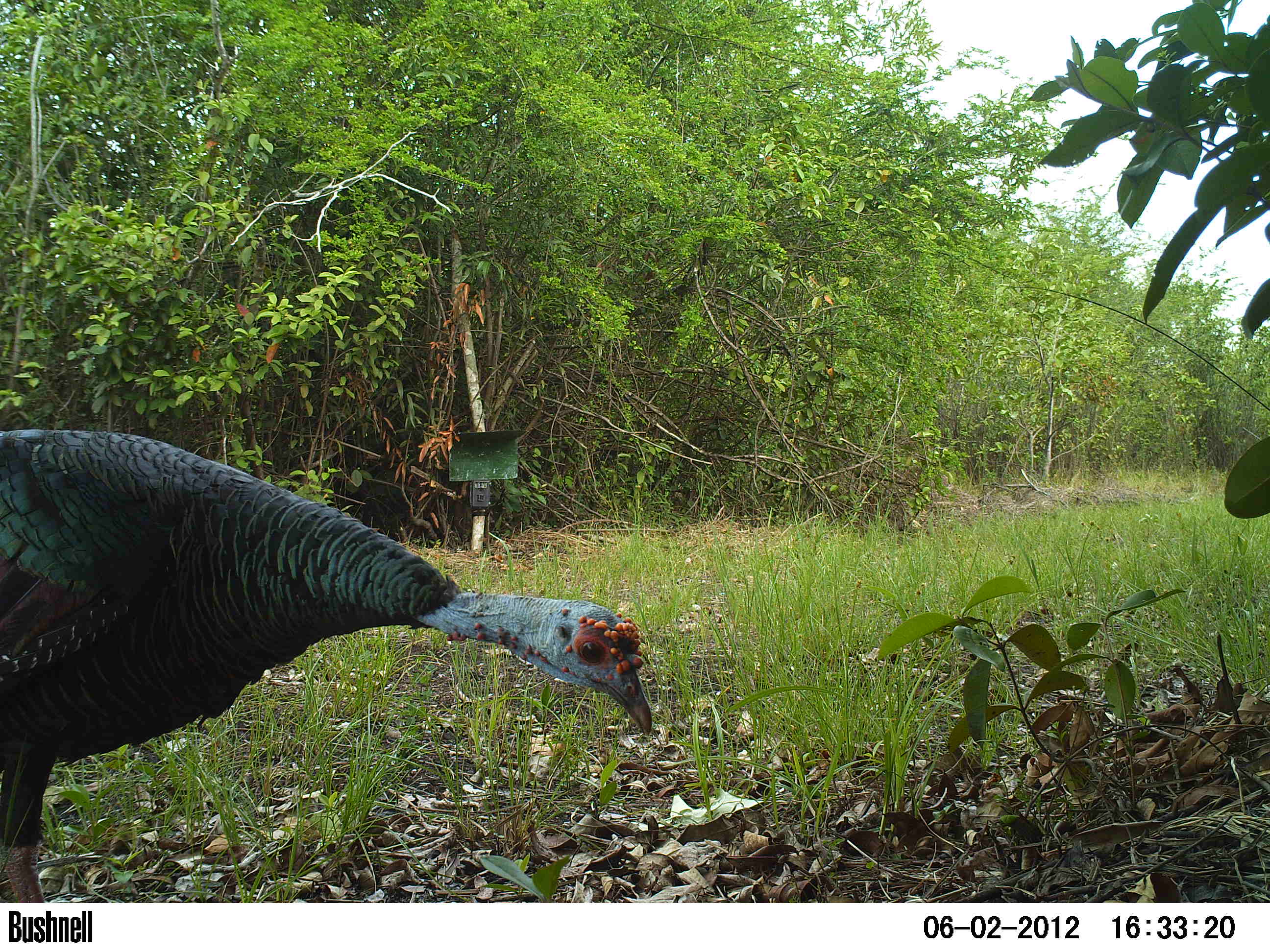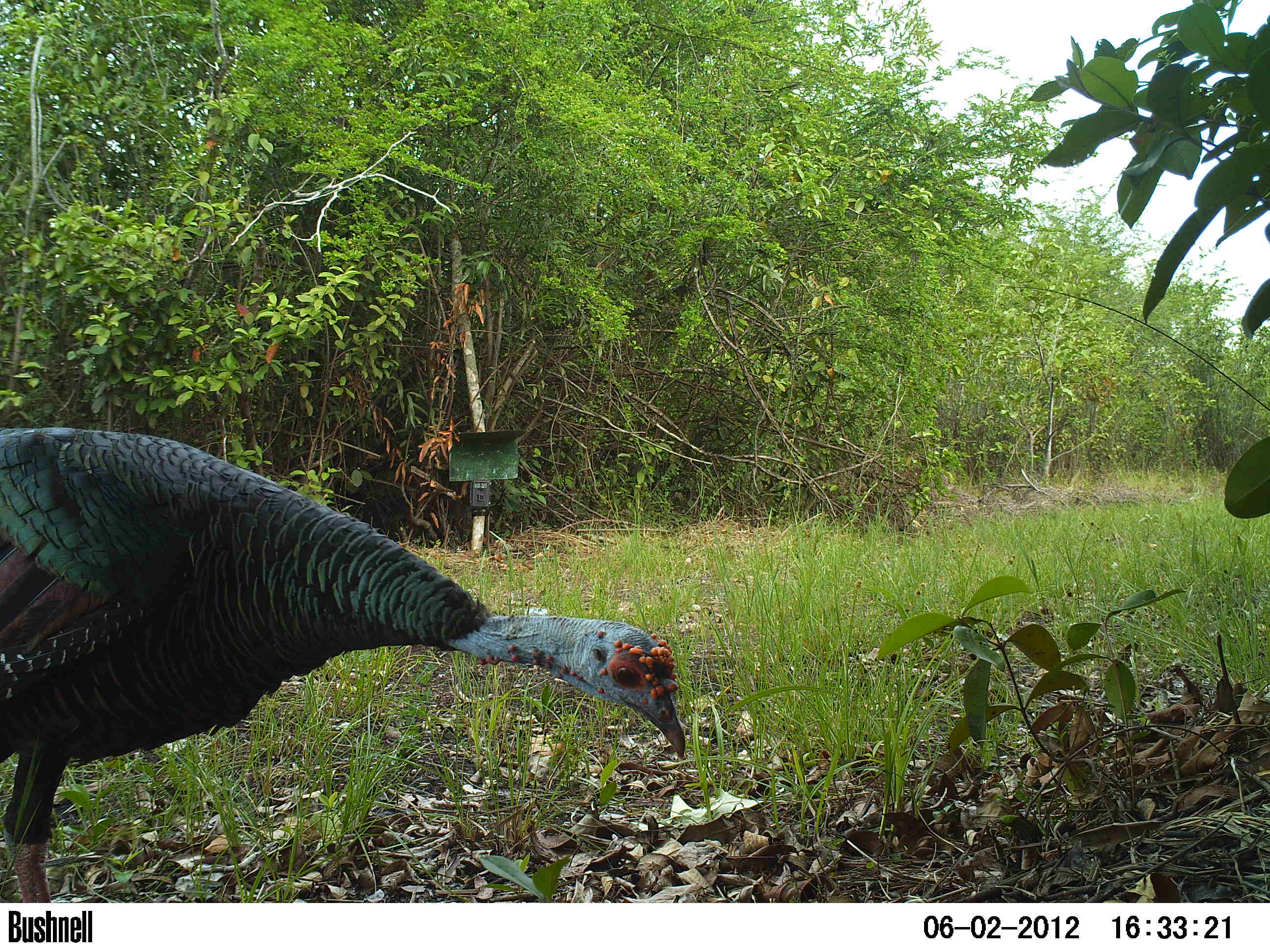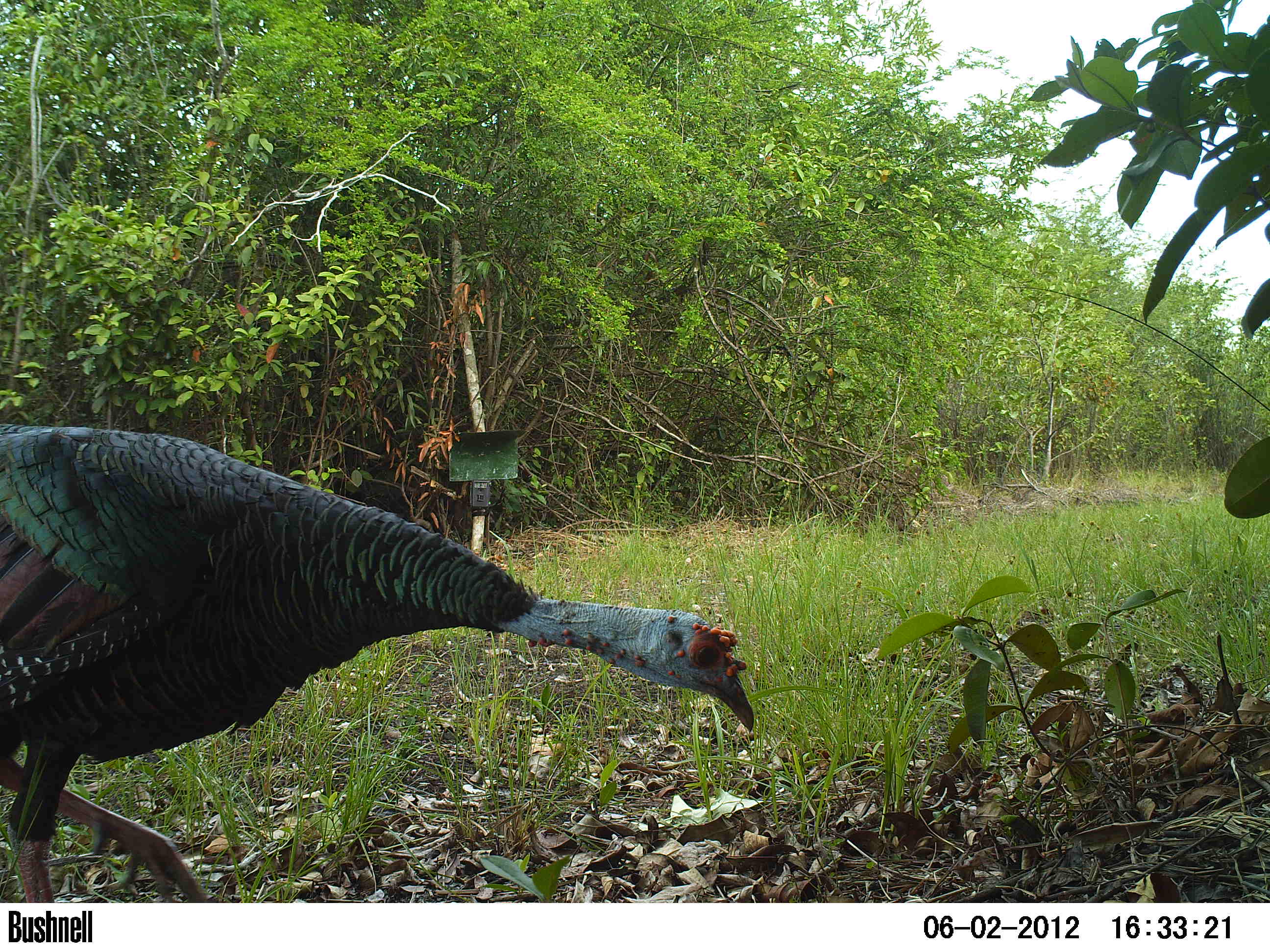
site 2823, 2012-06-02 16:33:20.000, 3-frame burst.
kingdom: Animalia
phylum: Chordata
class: Aves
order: Galliformes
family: Phasianidae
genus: Meleagris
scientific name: Meleagris ocellata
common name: ocellated turkey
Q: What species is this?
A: Meleagris ocellata (ocellated turkey).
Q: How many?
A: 1.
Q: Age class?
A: Adult.